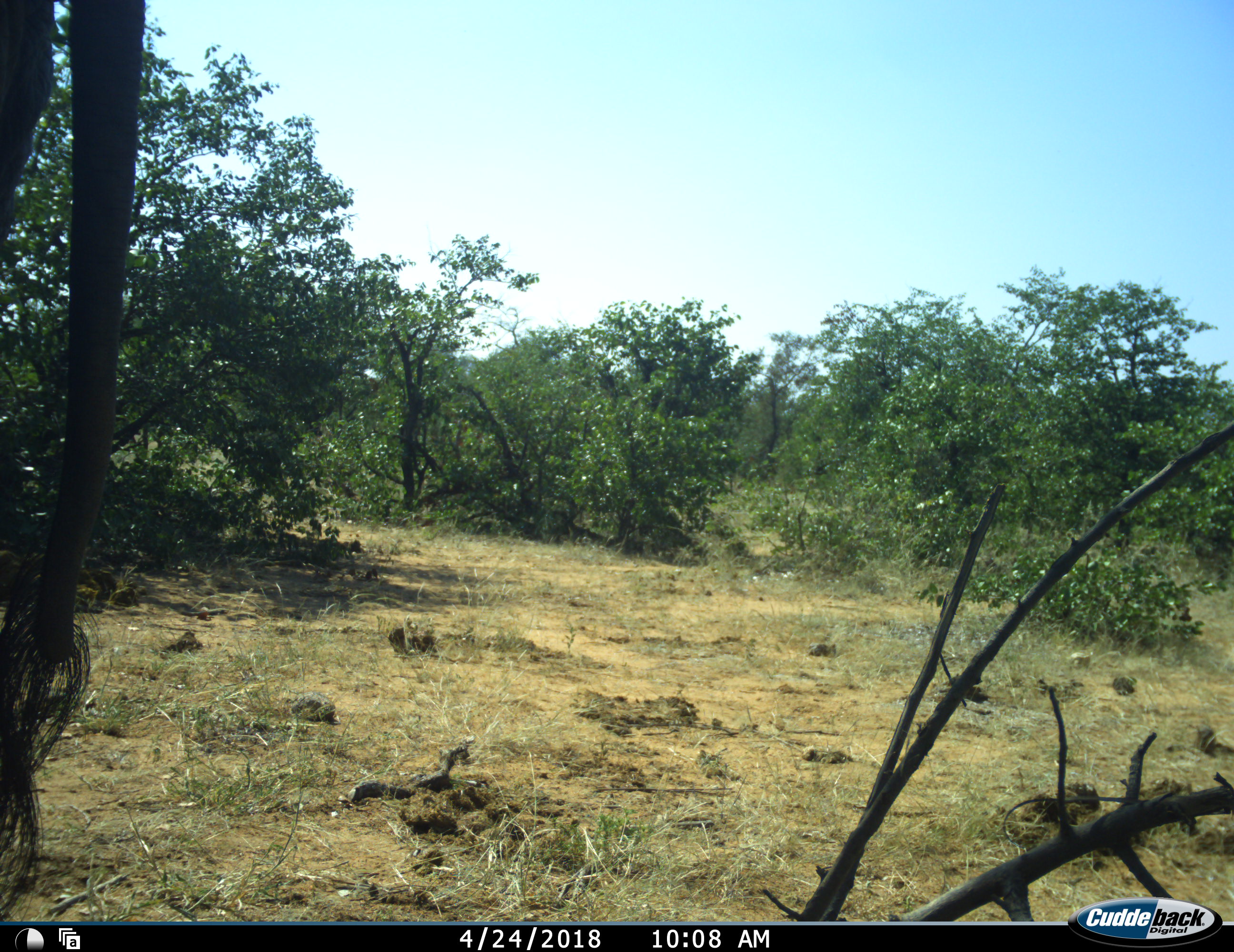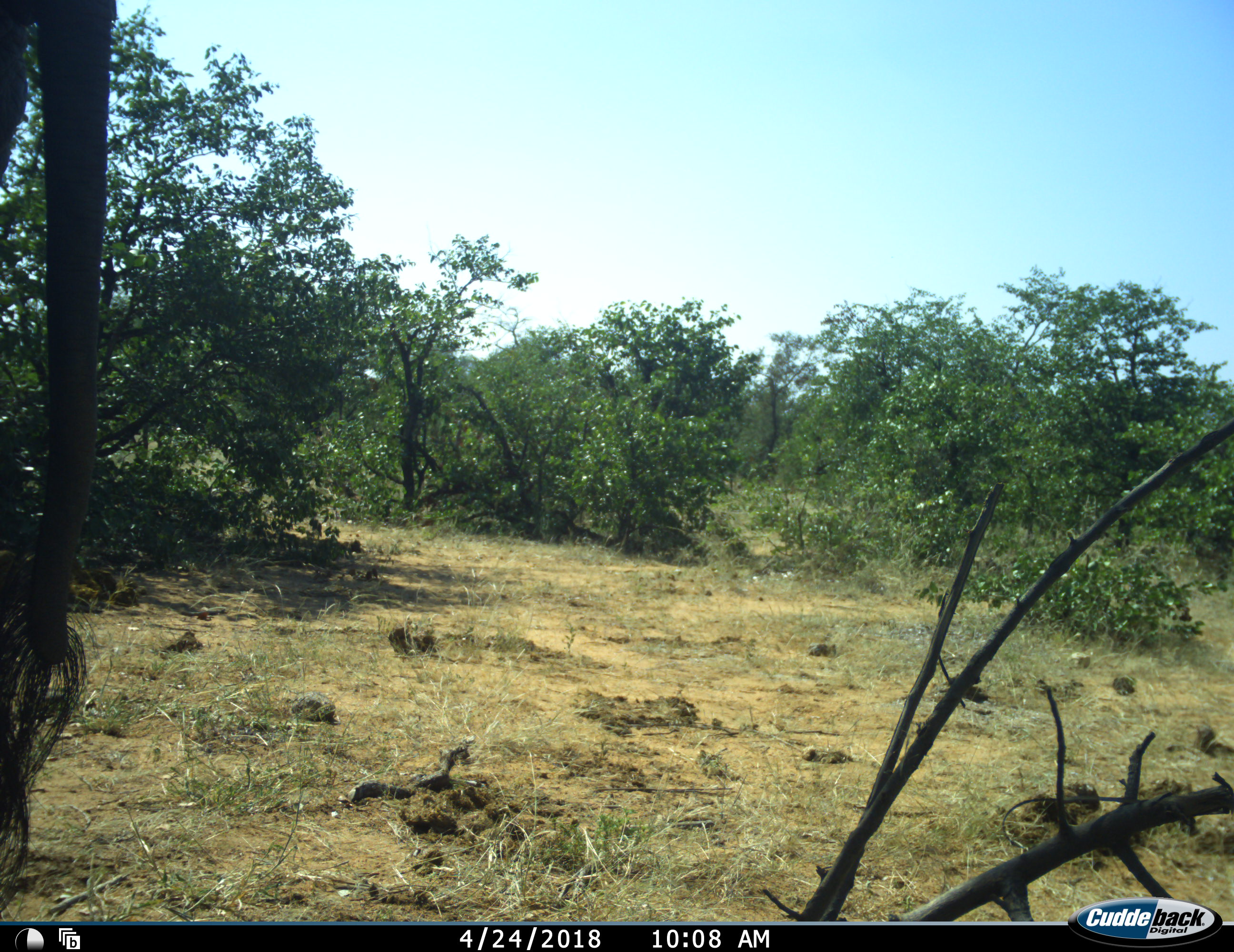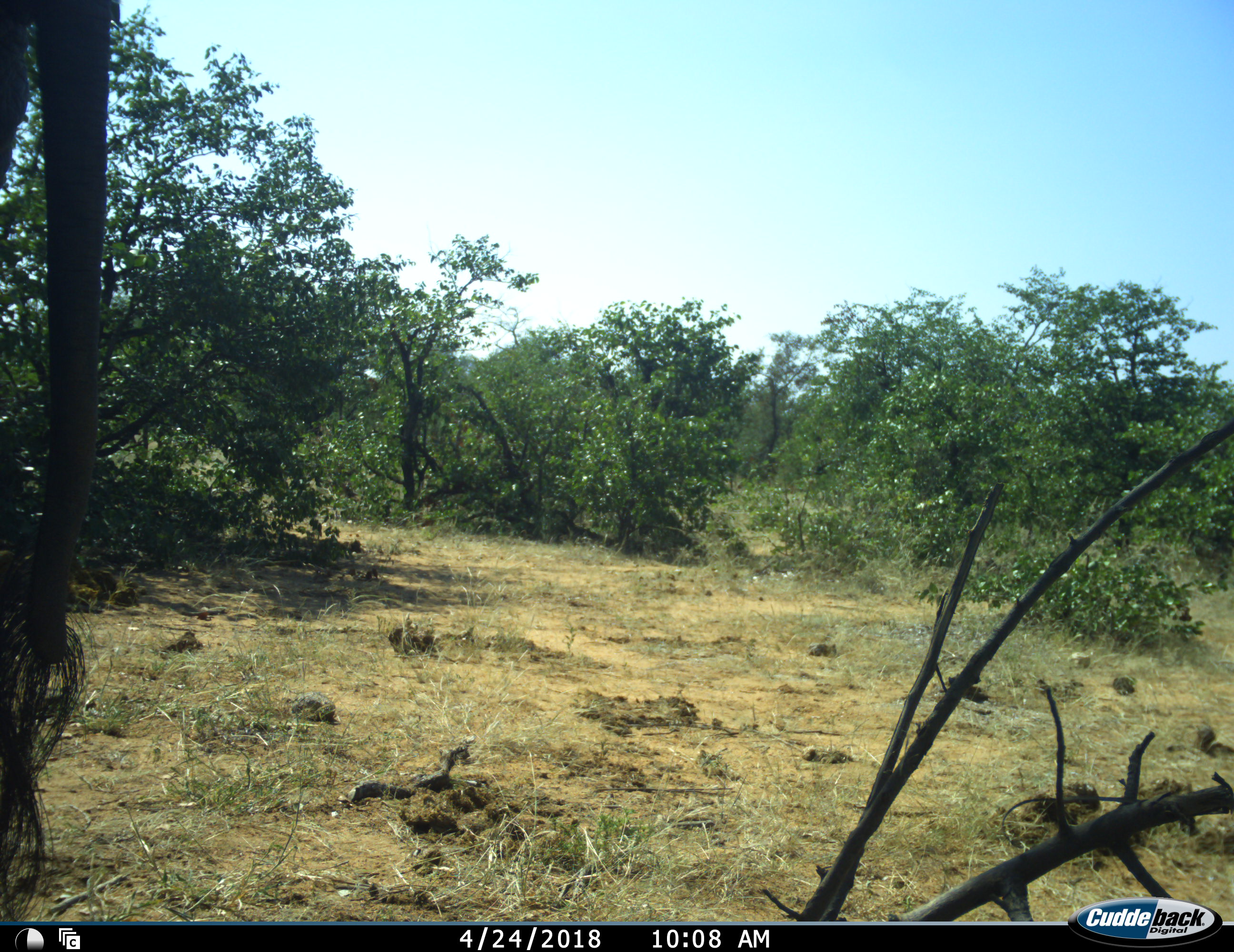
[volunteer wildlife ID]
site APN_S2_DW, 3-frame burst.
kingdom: Animalia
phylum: Chordata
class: Mammalia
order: Proboscidea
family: Elephantidae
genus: Loxodonta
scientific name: Loxodonta africana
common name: african bush elephant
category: elephant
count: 1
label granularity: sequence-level